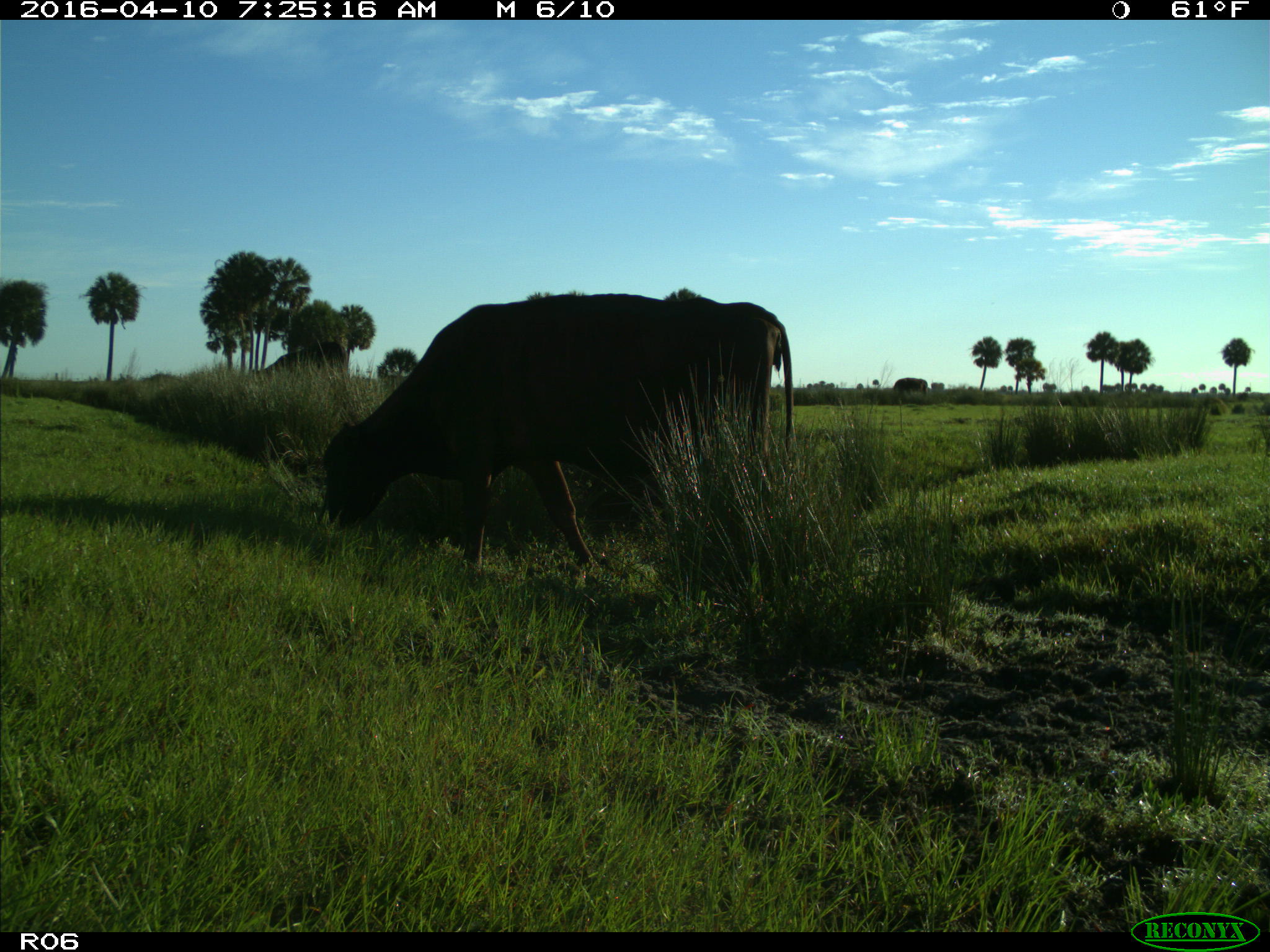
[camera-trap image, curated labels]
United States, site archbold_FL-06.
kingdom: Animalia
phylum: Chordata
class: Mammalia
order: Artiodactyla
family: Bovidae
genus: Bos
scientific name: Bos taurus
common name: domestic cow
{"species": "Bos taurus (domestic cow)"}